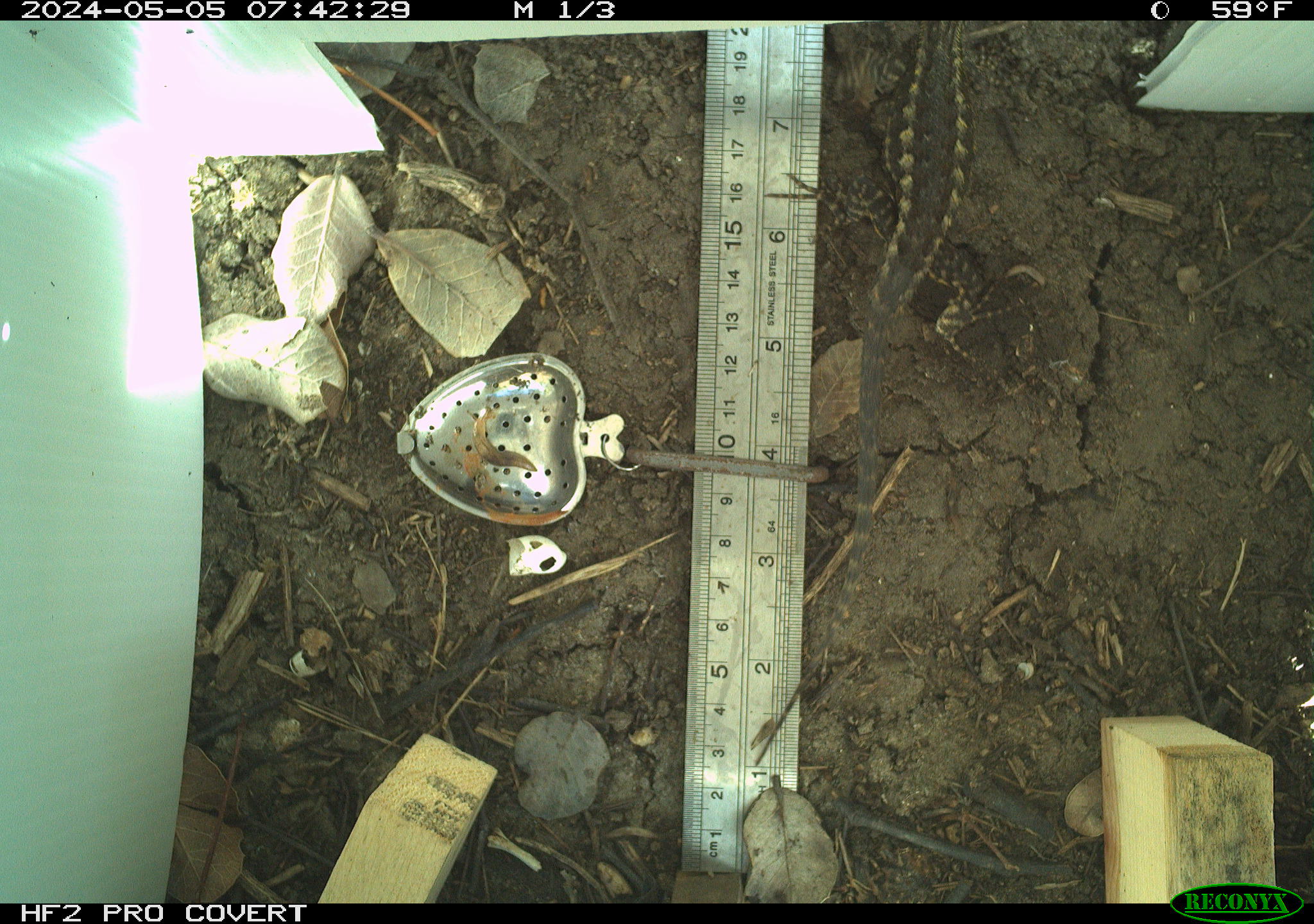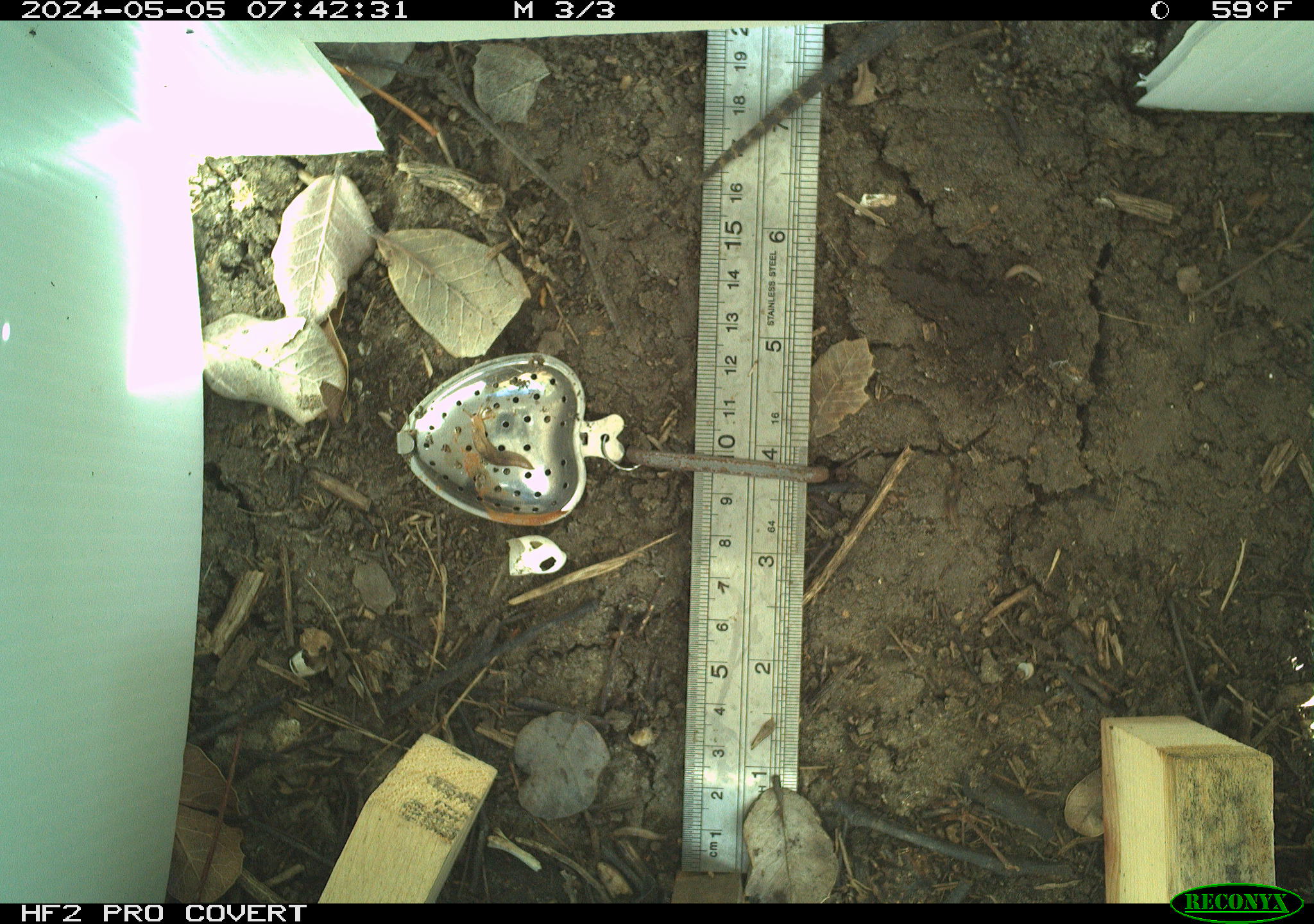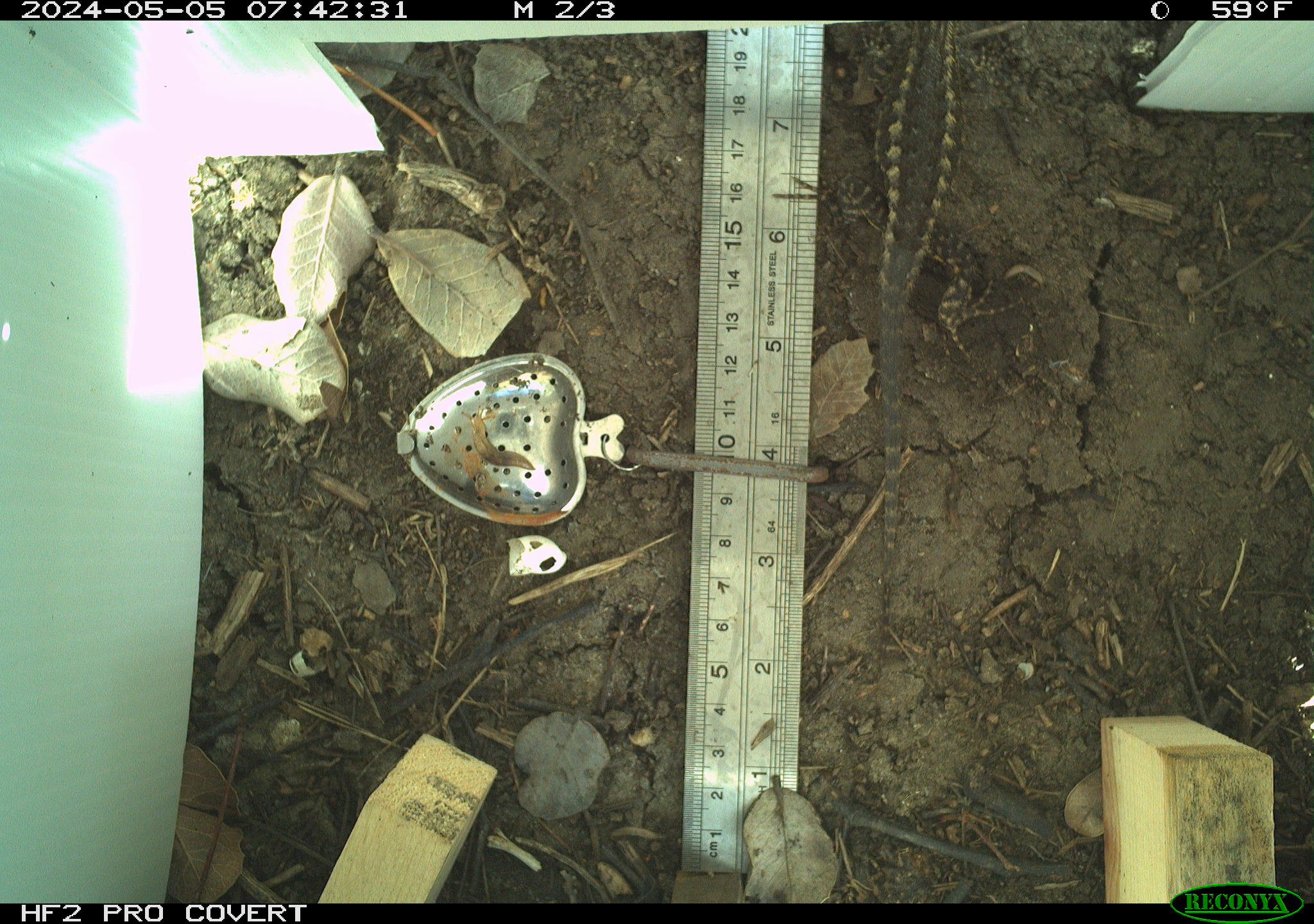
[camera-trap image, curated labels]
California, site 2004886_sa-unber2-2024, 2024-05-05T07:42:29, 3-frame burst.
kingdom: Animalia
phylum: Chordata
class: Reptilia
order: Squamata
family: Phrynosomatidae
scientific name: Phrynosomatidae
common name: phrynosomatid lizards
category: phrynosomatidae family